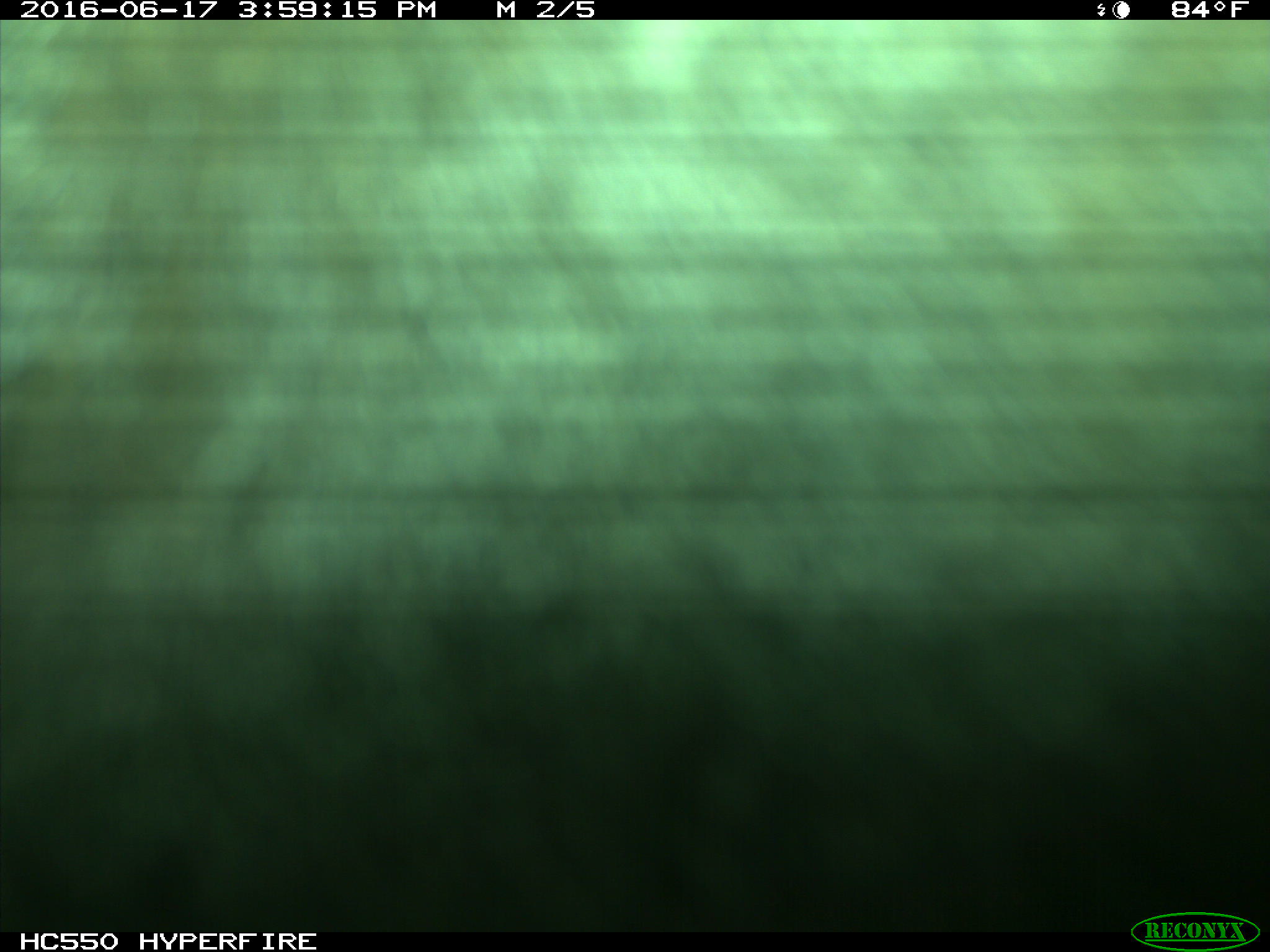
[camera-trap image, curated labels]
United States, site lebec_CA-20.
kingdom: Animalia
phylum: Chordata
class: Mammalia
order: Artiodactyla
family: Bovidae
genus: Bos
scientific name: Bos taurus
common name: domestic cow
Bos taurus (domestic cow).